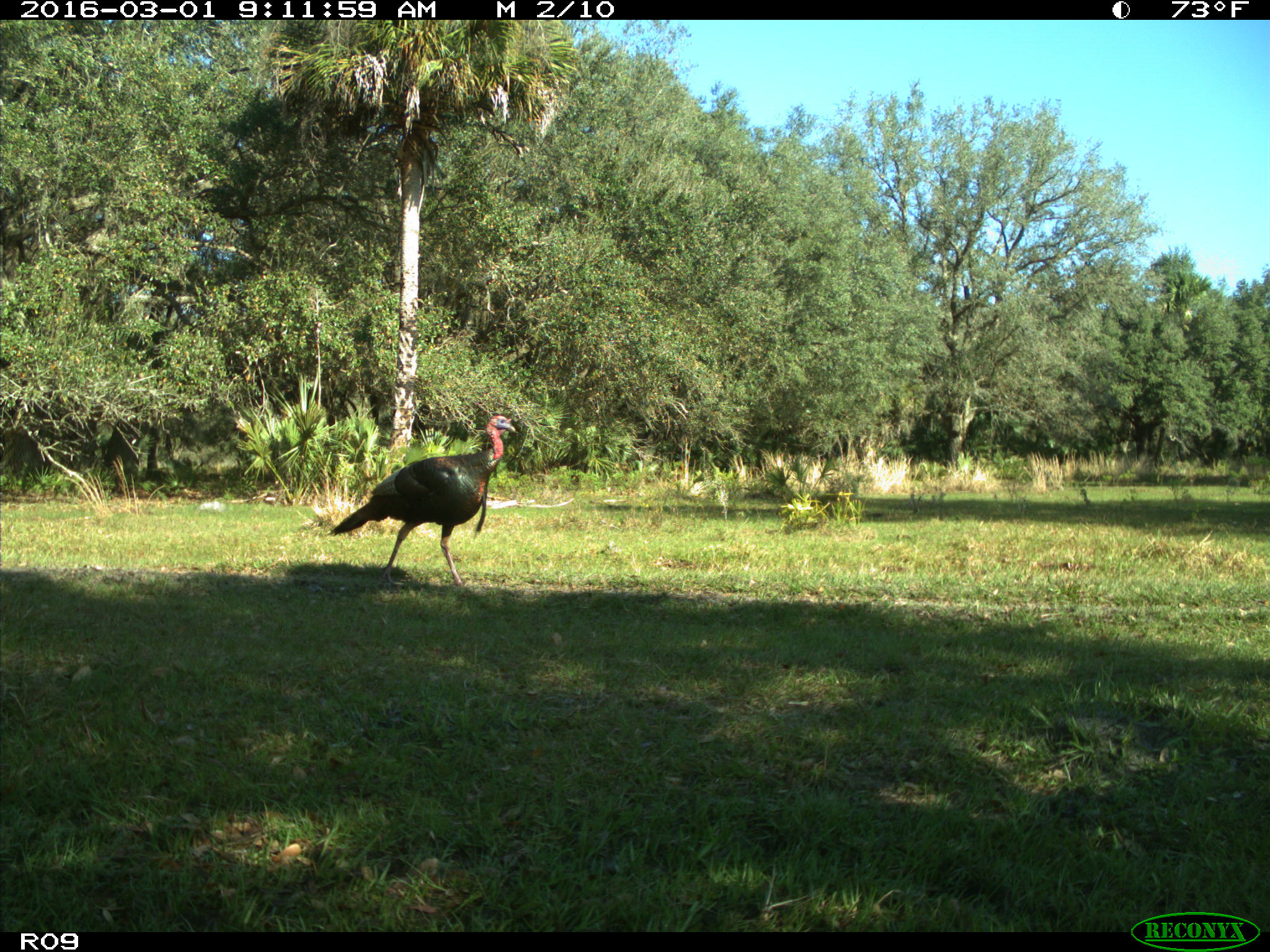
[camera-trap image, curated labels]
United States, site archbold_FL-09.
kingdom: Animalia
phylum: Chordata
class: Aves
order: Galliformes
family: Phasianidae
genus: Meleagris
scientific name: Meleagris gallopavo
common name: wild turkey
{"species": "Meleagris gallopavo (wild turkey)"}